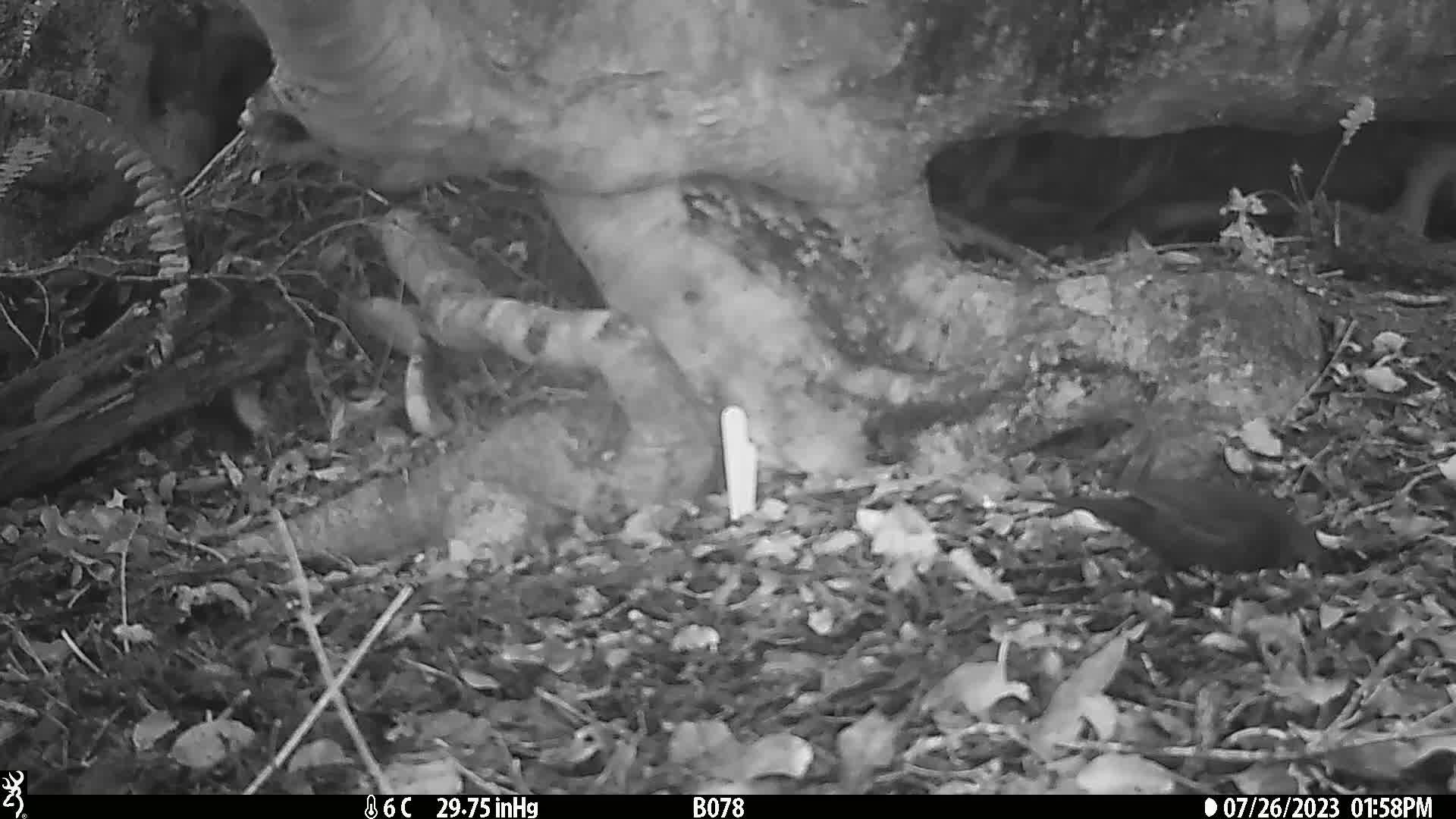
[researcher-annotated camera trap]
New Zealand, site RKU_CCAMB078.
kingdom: Animalia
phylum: Chordata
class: Aves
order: Passeriformes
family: Turdidae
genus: Turdus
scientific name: Turdus merula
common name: eurasian blackbird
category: blackbird